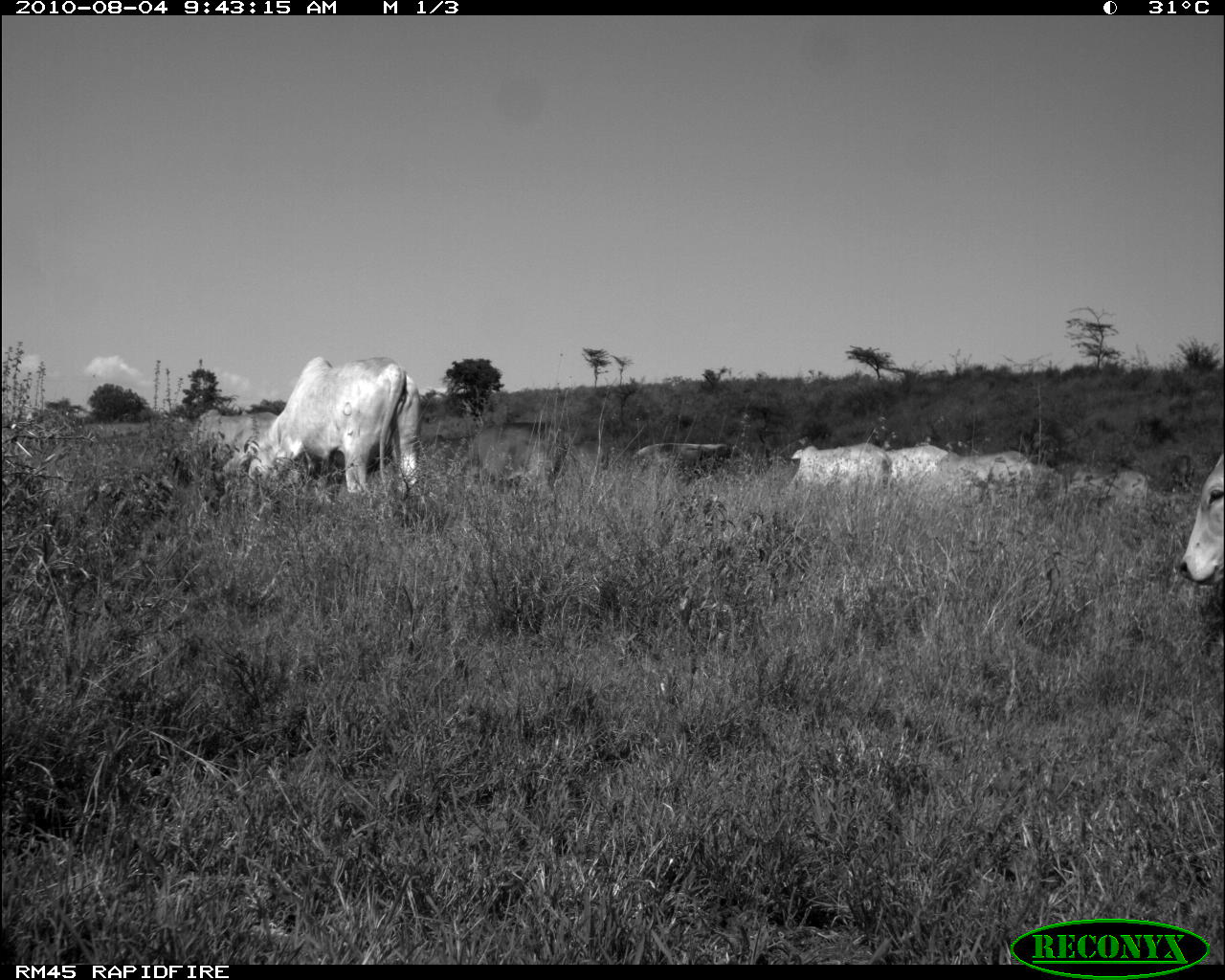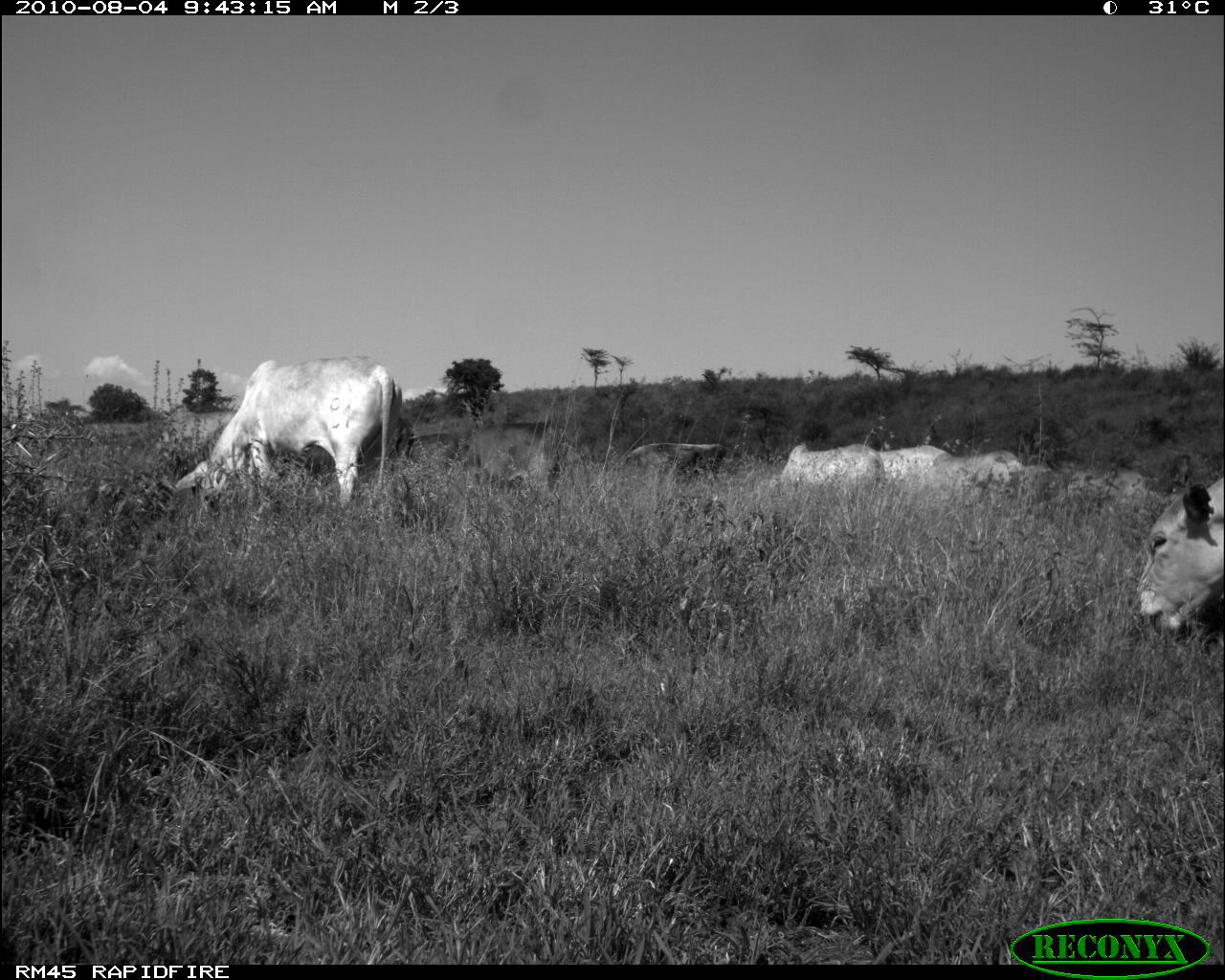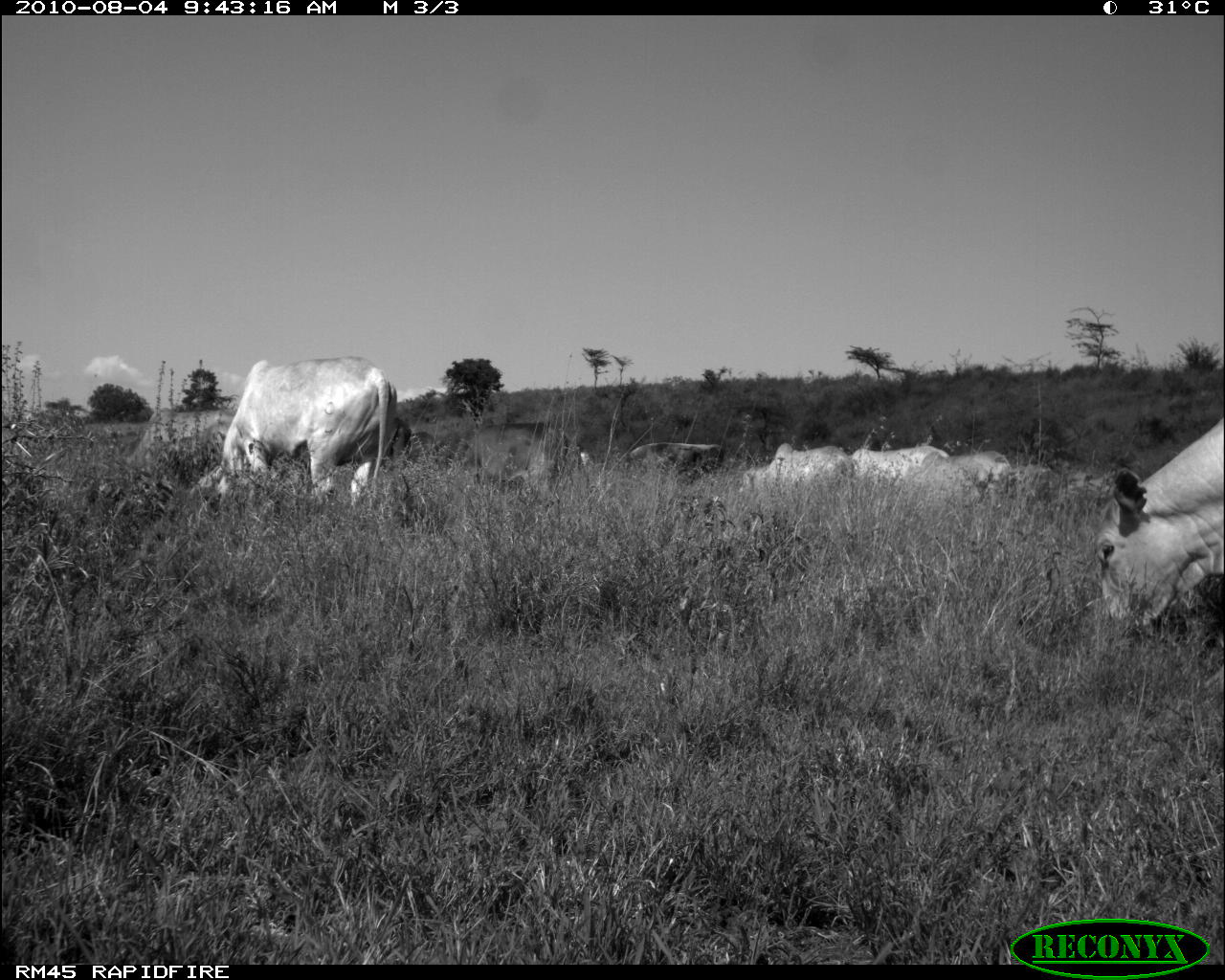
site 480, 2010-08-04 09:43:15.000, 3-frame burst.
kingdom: Animalia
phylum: Chordata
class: Mammalia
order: Artiodactyla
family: Bovidae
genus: Bos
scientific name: Bos taurus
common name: domestic cattle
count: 9